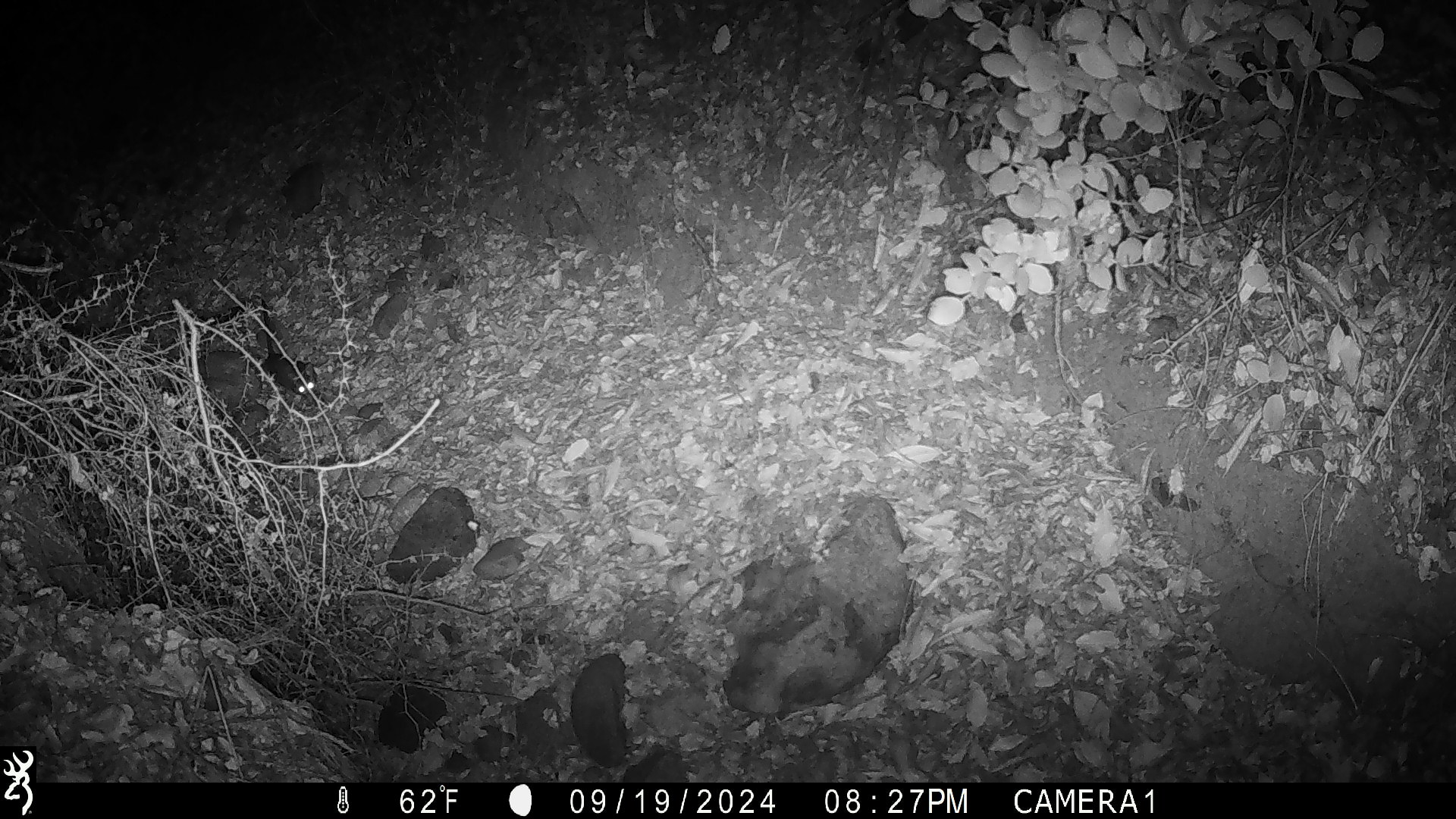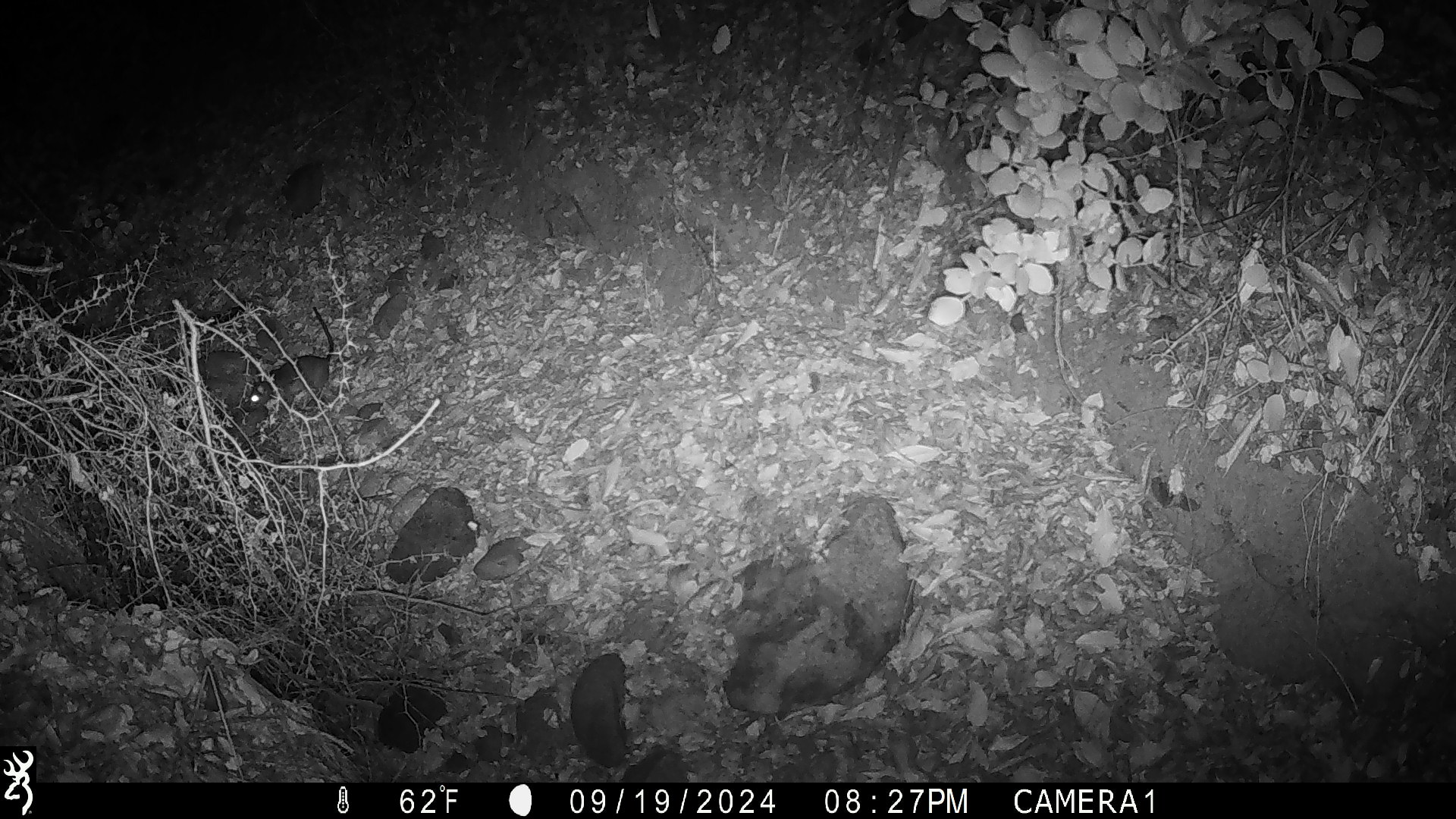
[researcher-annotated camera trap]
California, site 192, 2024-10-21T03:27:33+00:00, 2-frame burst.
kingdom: Animalia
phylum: Chordata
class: Mammalia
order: Rodentia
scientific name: Rodentia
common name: mouse or rat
Mouse or rat (Rodentia).